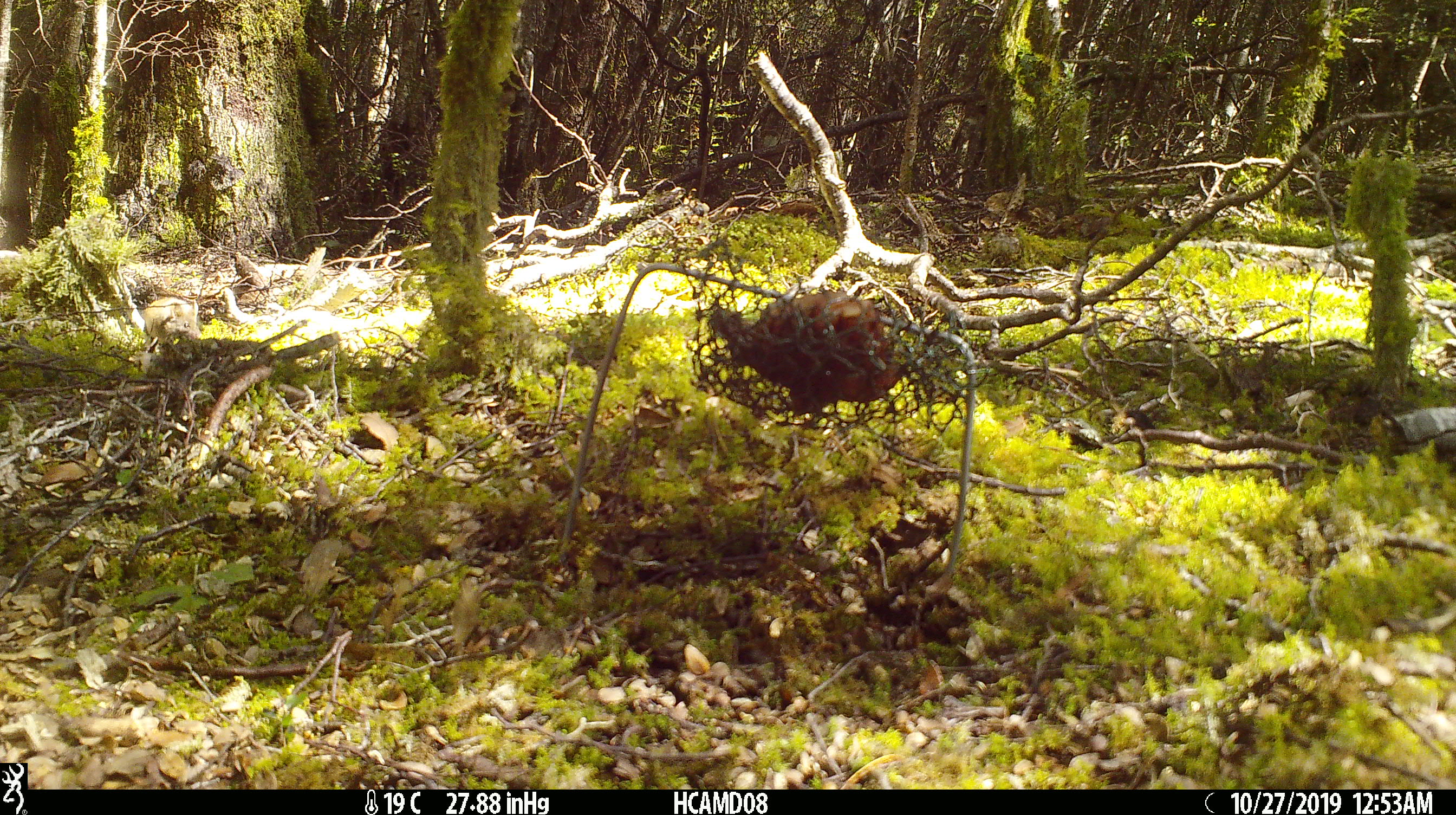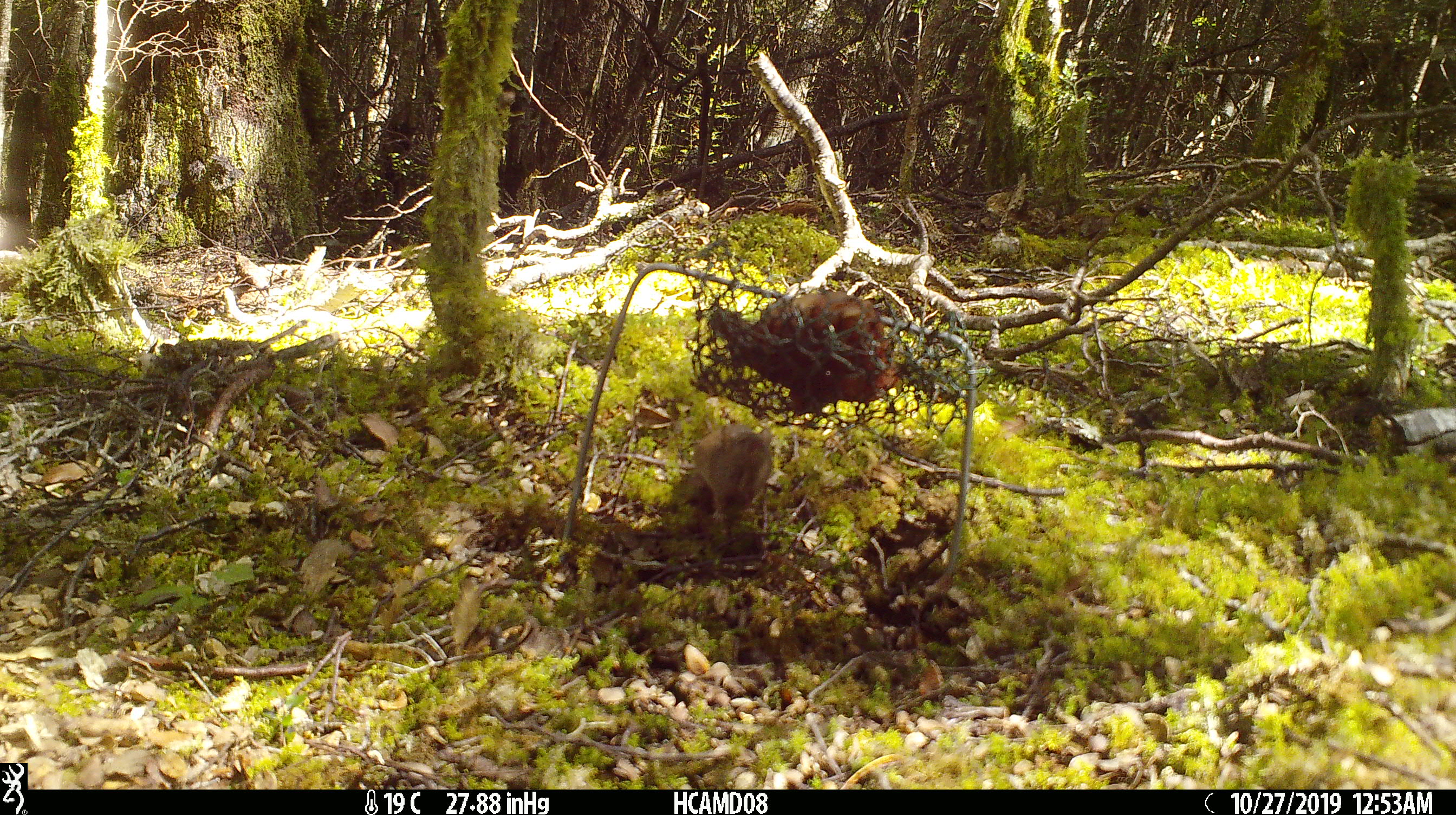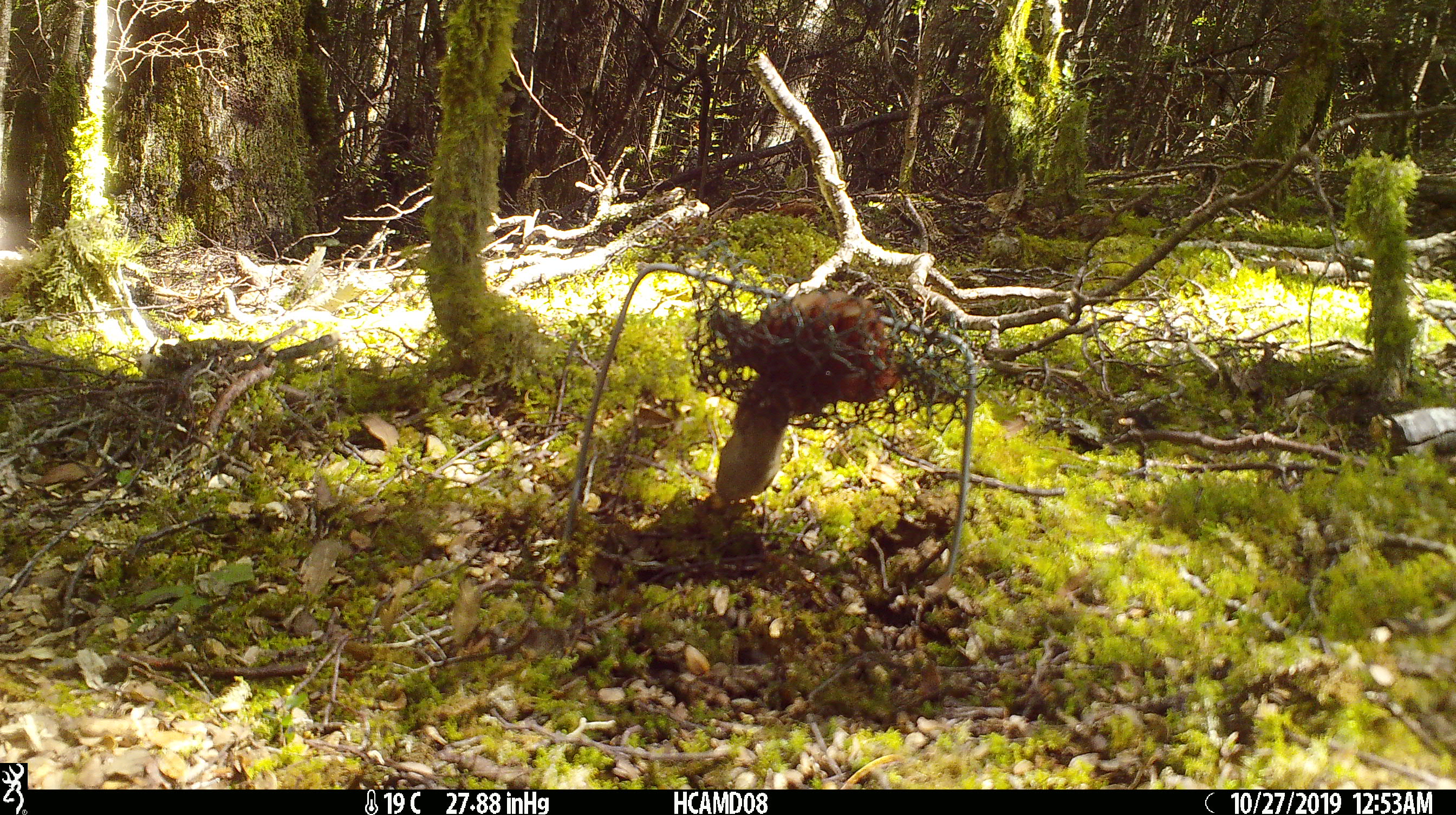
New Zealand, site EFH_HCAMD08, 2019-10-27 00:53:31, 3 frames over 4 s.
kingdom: Animalia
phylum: Chordata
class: Mammalia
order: Rodentia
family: Muridae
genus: Mus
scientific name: Mus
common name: mouse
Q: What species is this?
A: Mouse (Mus).